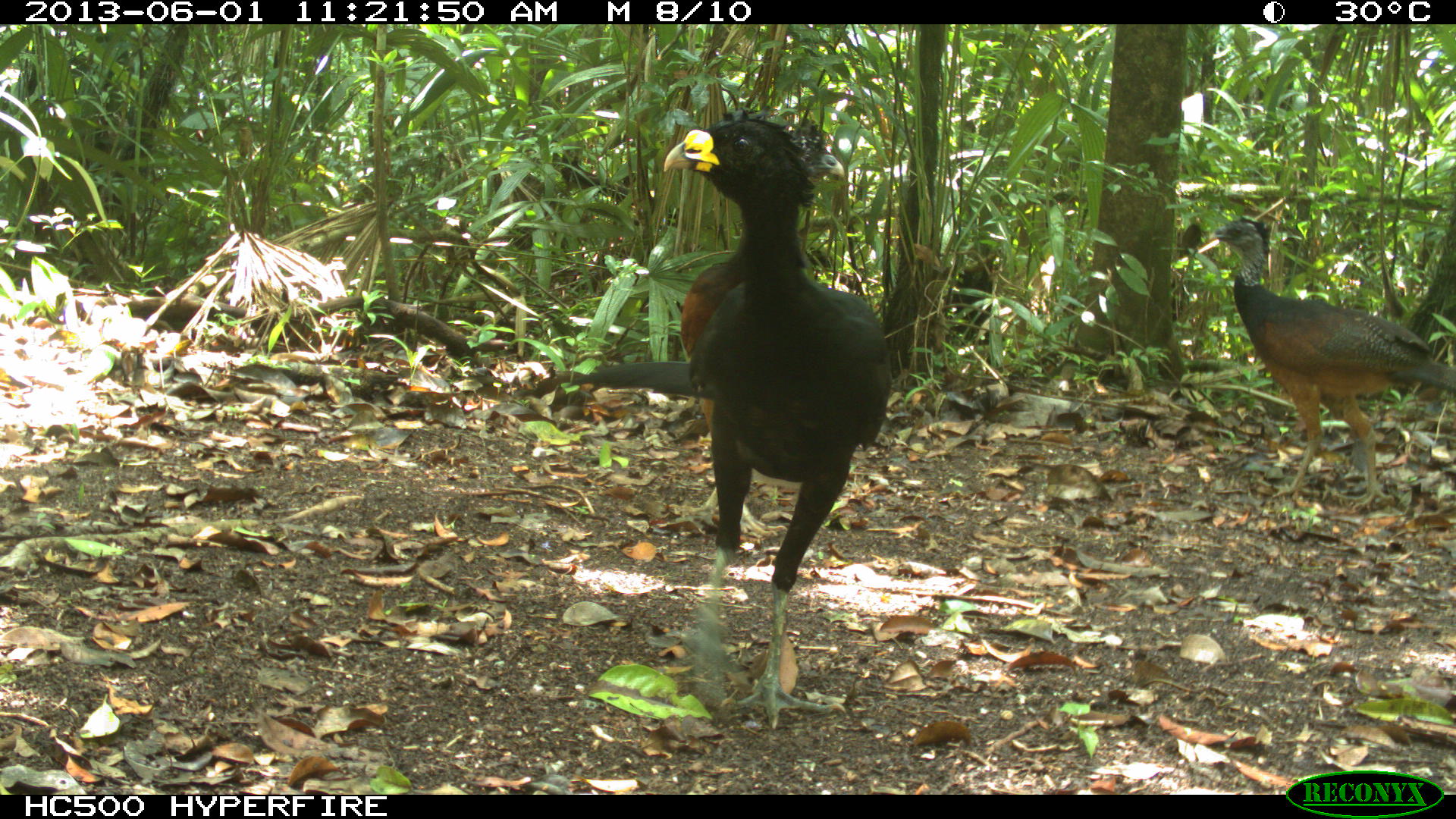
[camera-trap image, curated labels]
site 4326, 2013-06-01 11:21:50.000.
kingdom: Animalia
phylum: Chordata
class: Aves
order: Galliformes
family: Cracidae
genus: Crax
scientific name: Crax rubra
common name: great curassow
Crax rubra (great curassow), count 4.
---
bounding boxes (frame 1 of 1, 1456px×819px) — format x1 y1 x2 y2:
crax rubra: 568 103 895 730; 1207 212 1455 515; 677 113 846 539